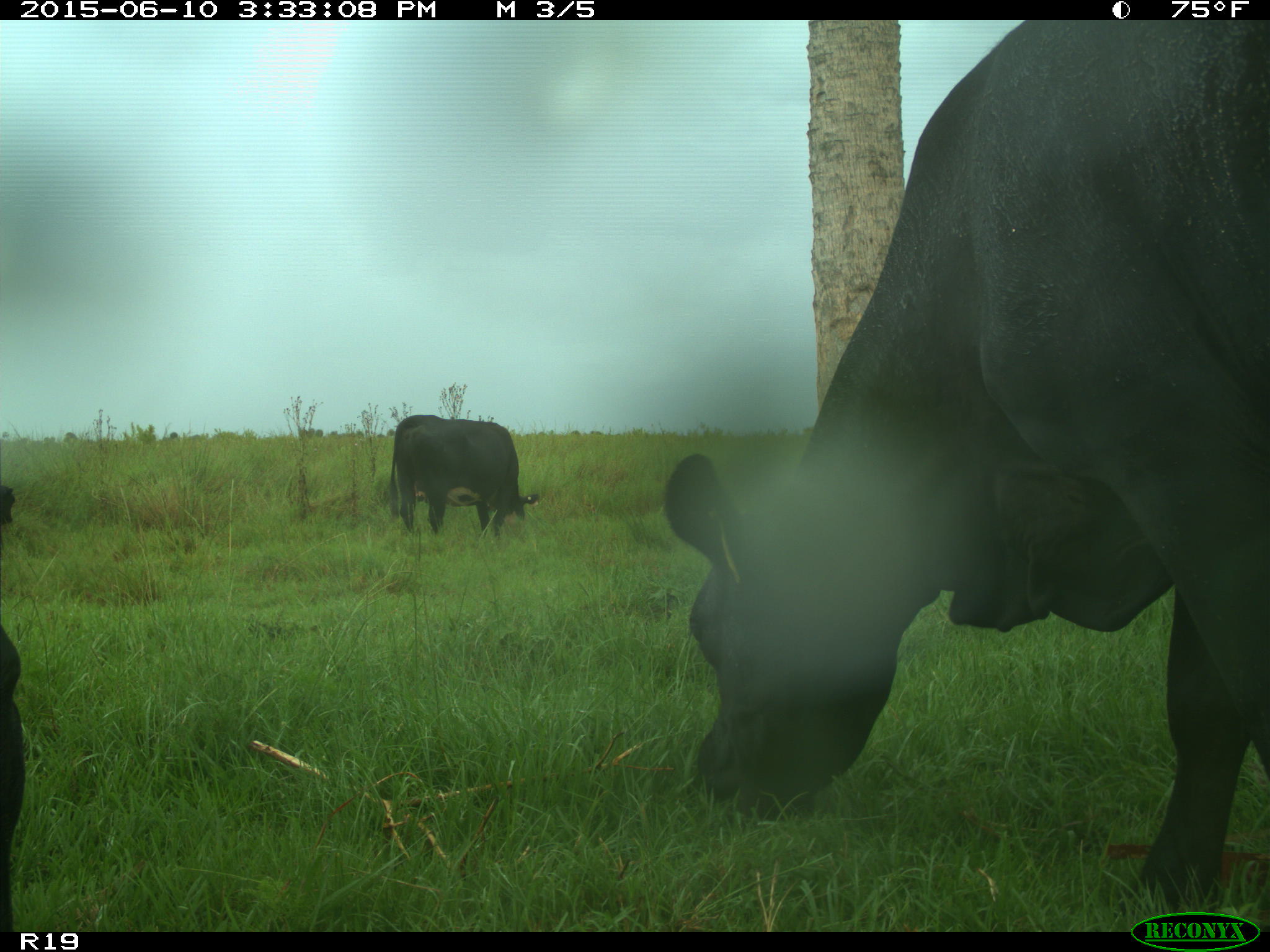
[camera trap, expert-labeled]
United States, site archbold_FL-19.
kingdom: Animalia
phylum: Chordata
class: Mammalia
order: Artiodactyla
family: Bovidae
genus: Bos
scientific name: Bos taurus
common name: domestic cow